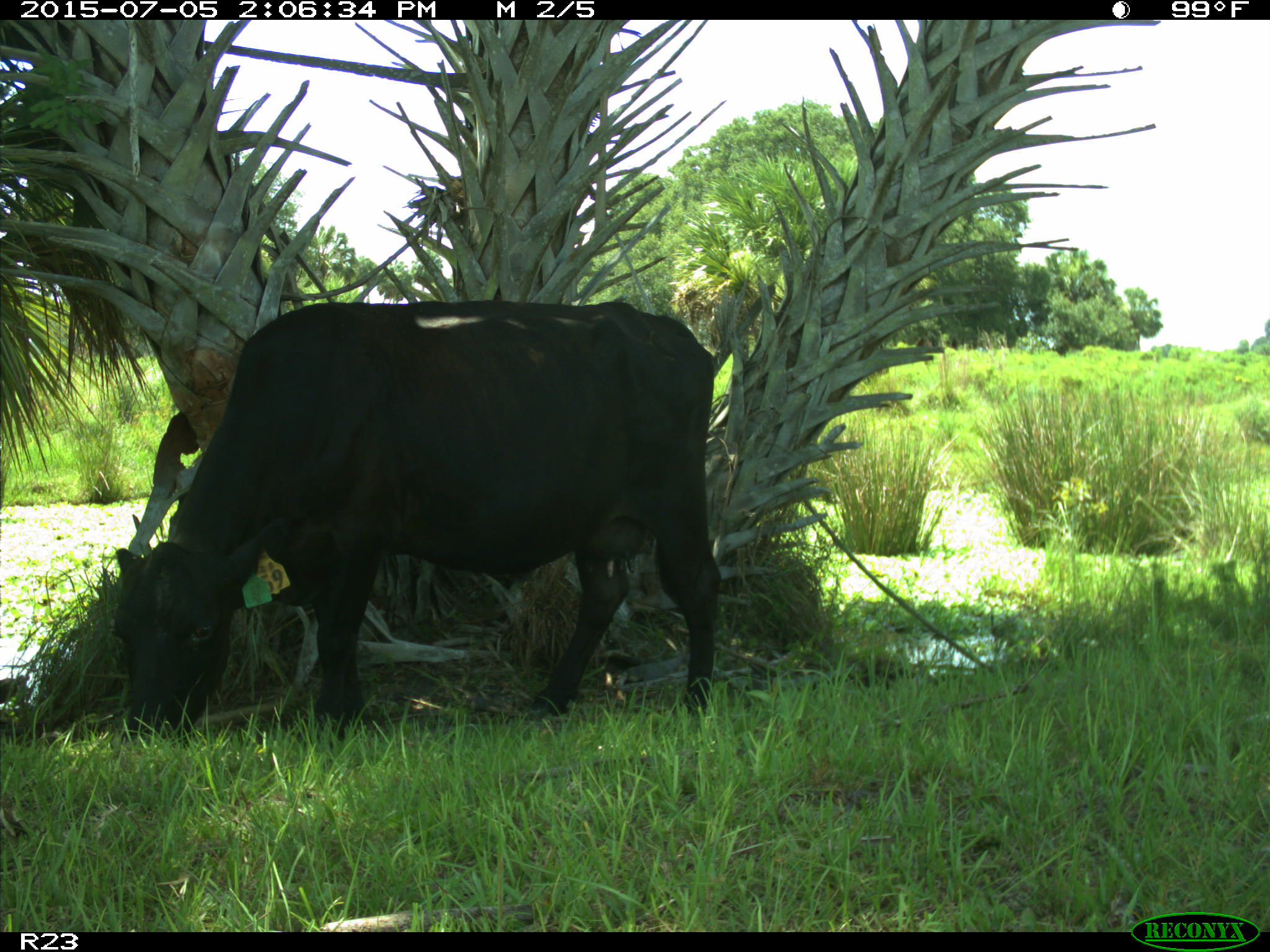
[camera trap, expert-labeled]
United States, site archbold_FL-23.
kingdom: Animalia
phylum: Chordata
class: Mammalia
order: Artiodactyla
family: Bovidae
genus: Bos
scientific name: Bos taurus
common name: domestic cow